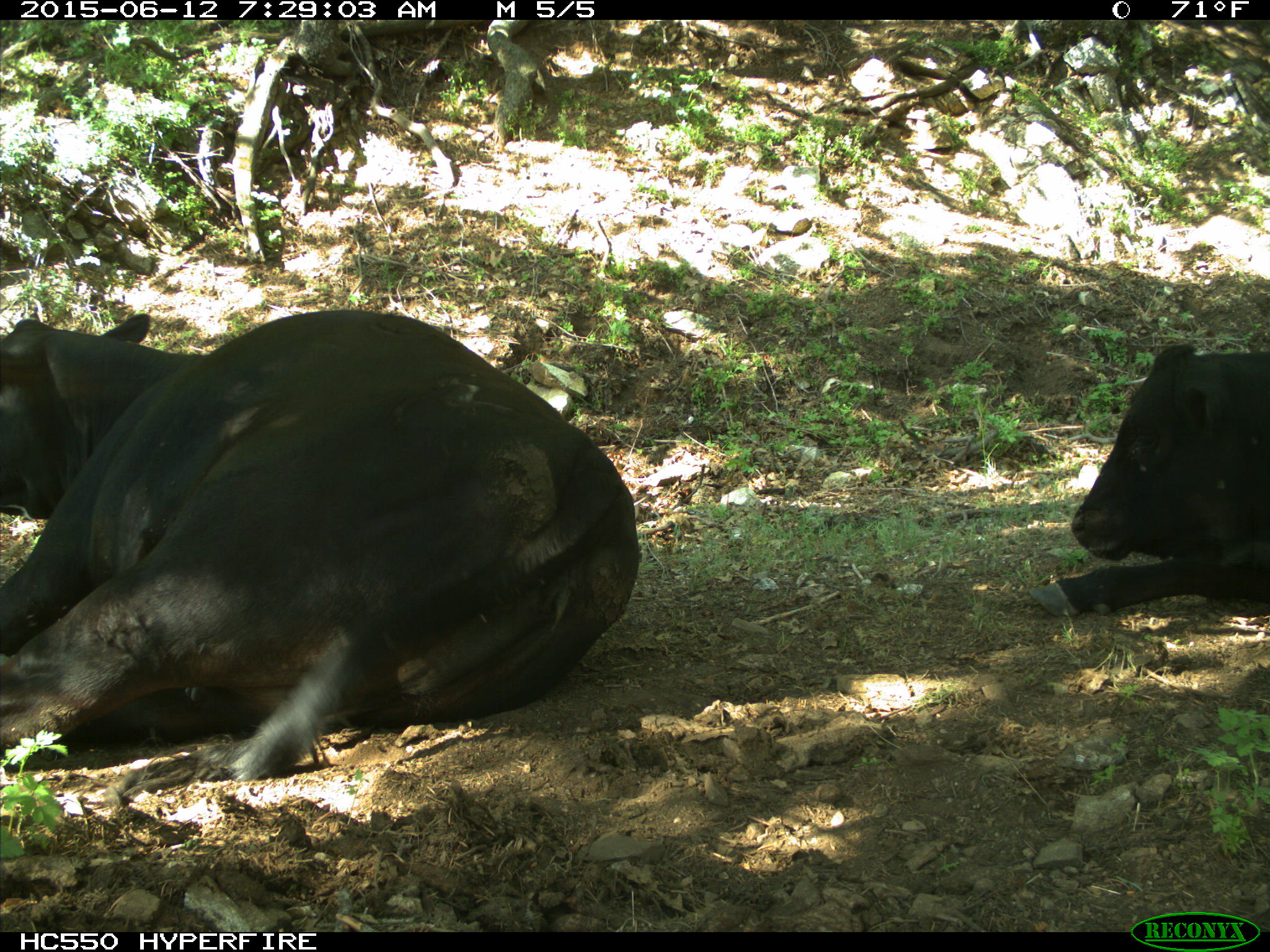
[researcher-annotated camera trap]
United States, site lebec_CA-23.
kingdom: Animalia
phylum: Chordata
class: Mammalia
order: Artiodactyla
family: Bovidae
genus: Bos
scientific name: Bos taurus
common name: domestic cow